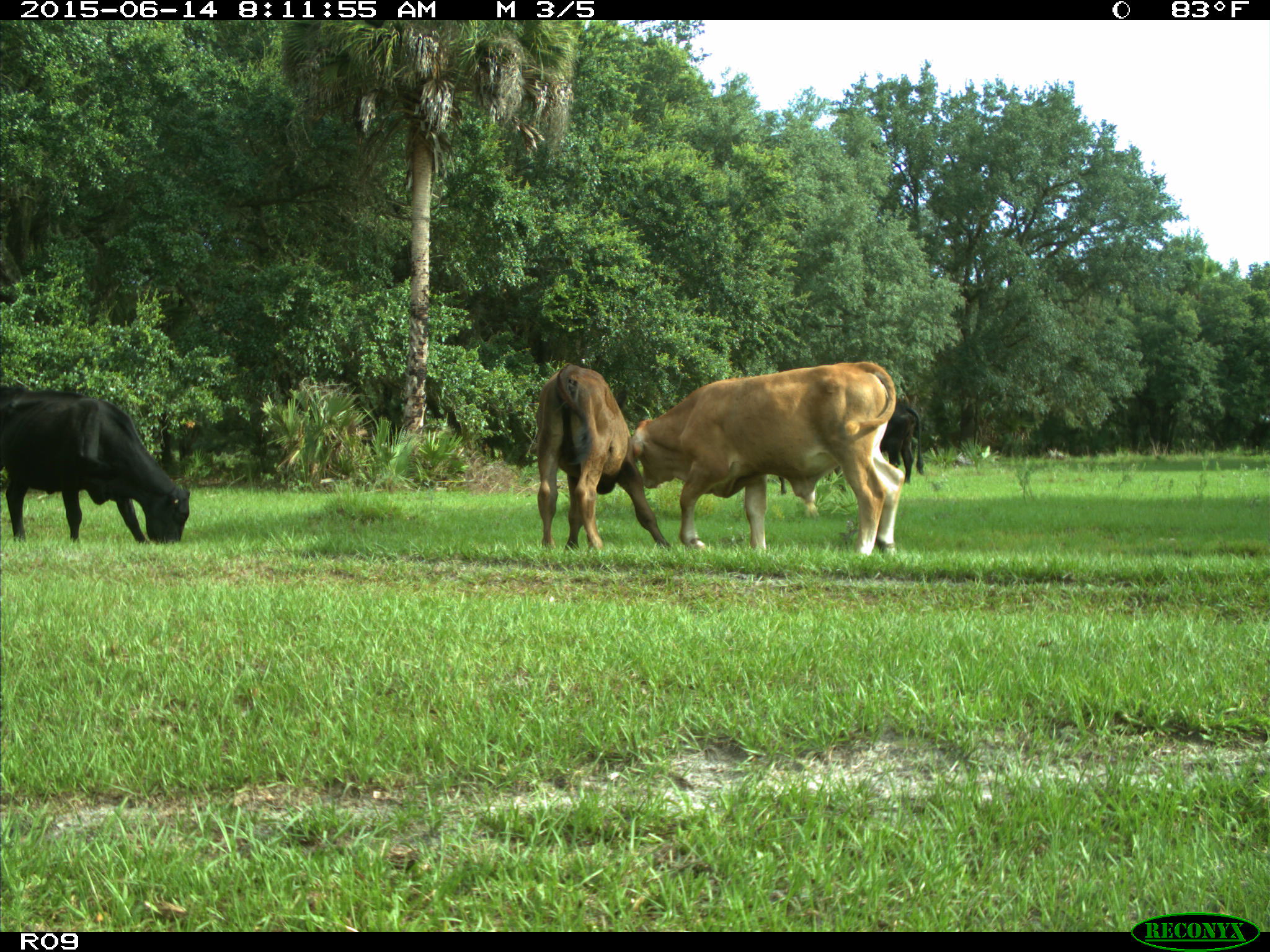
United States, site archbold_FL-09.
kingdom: Animalia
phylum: Chordata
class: Mammalia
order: Artiodactyla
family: Bovidae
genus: Bos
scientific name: Bos taurus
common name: domestic cow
Bos taurus (domestic cow).